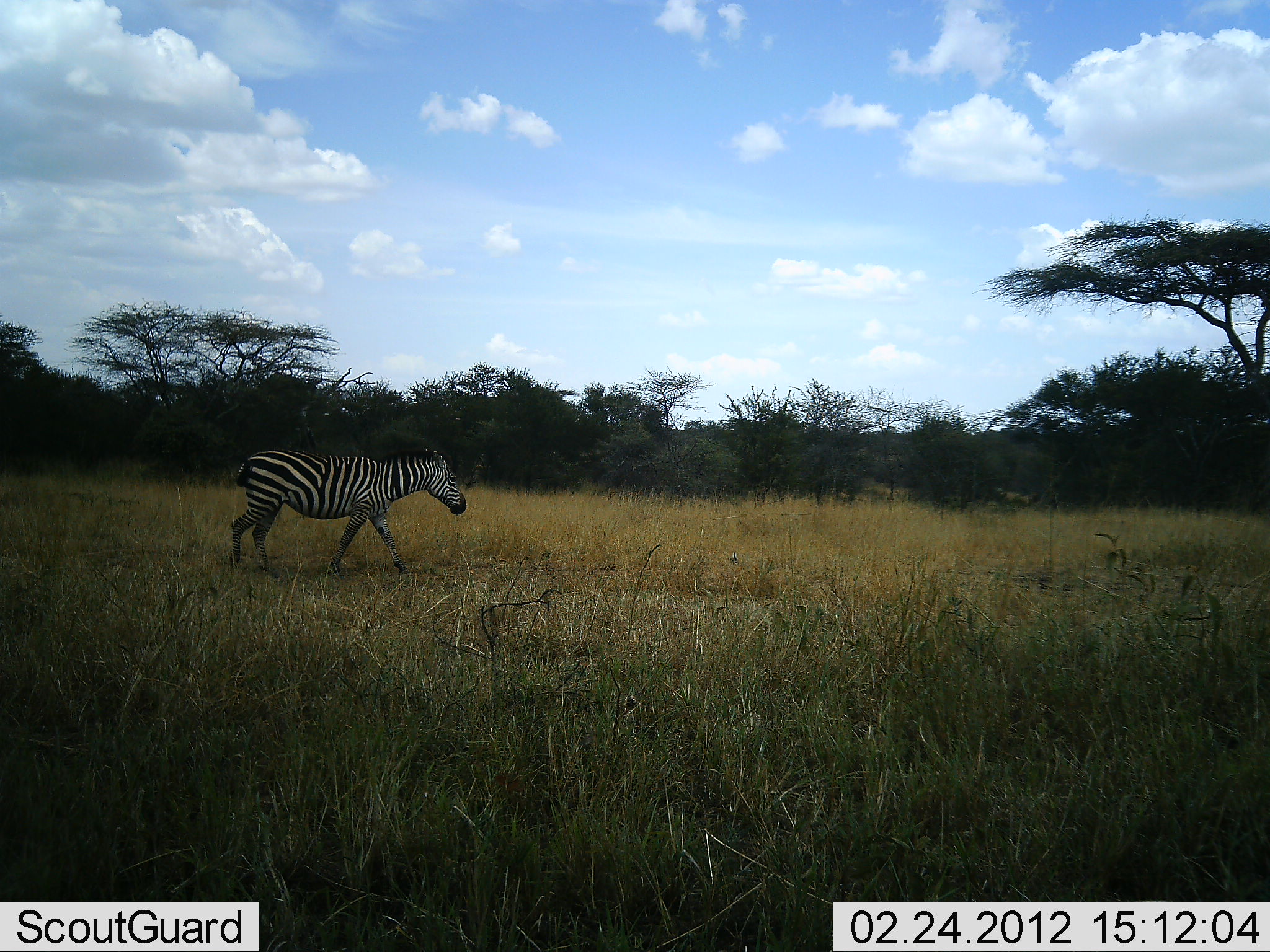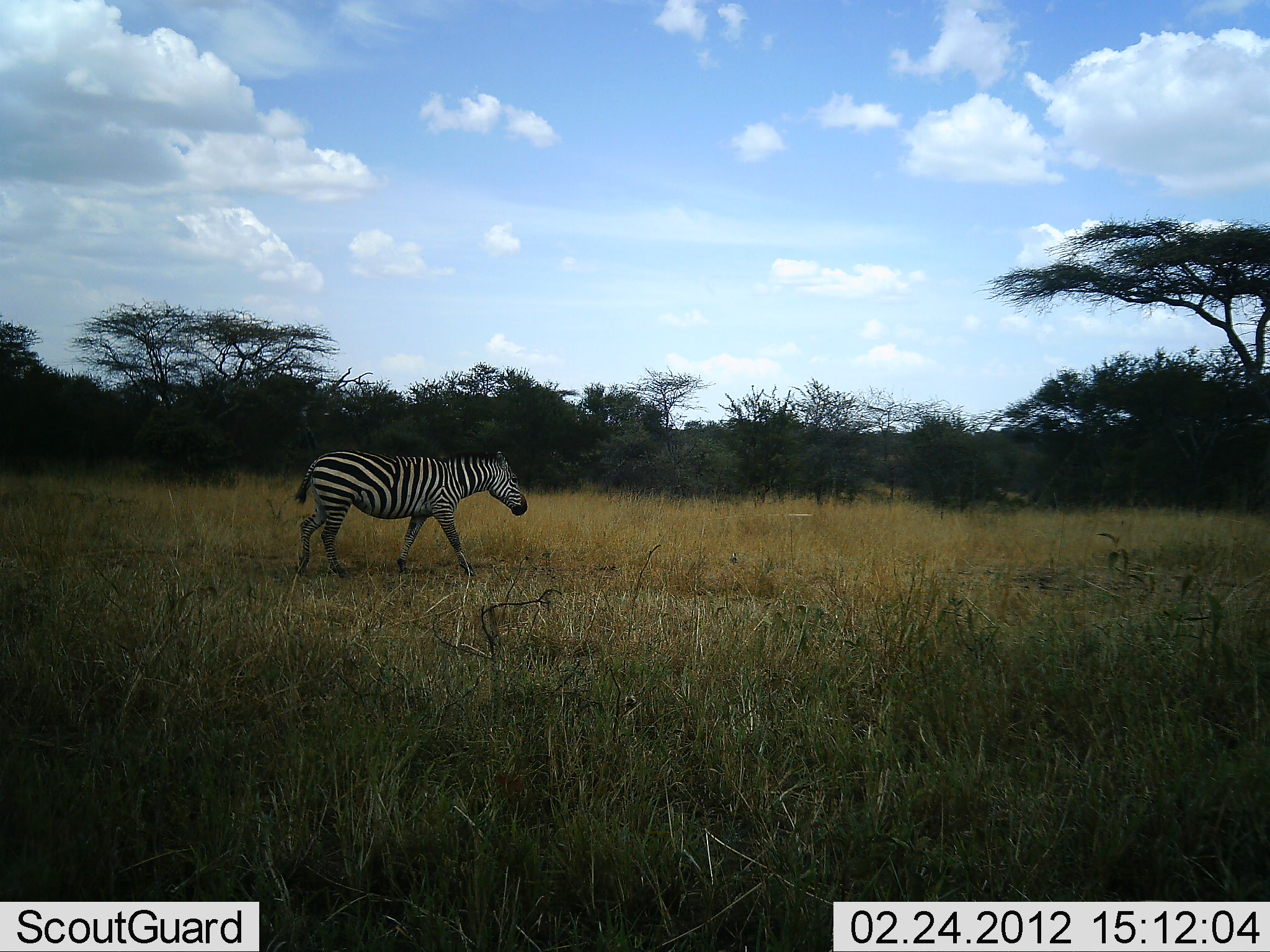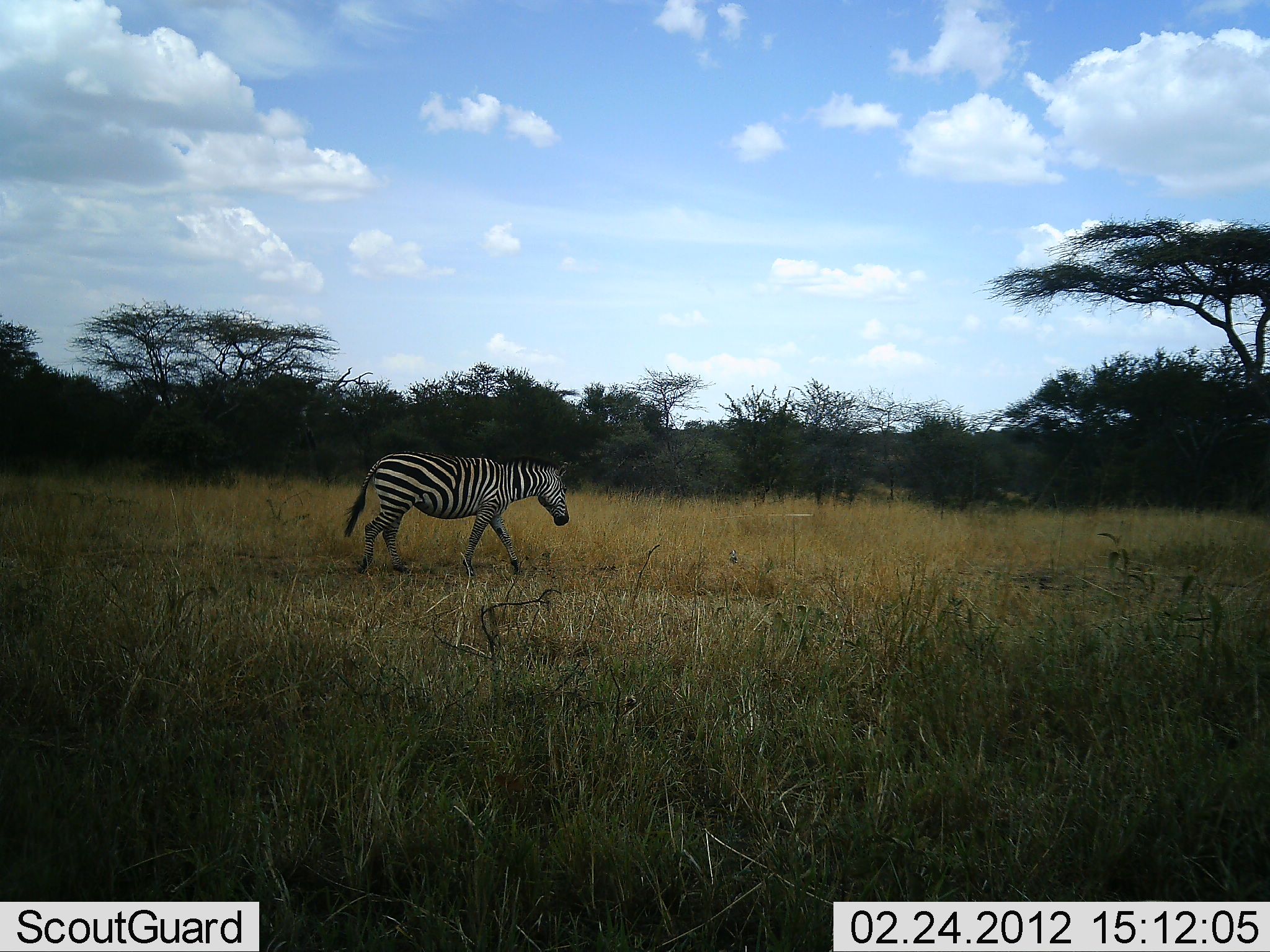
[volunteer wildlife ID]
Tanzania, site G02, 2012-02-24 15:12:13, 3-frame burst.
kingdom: Animalia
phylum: Chordata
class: Mammalia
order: Perissodactyla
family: Equidae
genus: Equus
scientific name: Equus quagga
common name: plains zebra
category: zebra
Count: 1.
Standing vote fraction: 3%.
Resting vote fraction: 0%.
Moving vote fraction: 100%.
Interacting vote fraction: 0%.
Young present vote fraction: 0%.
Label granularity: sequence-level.